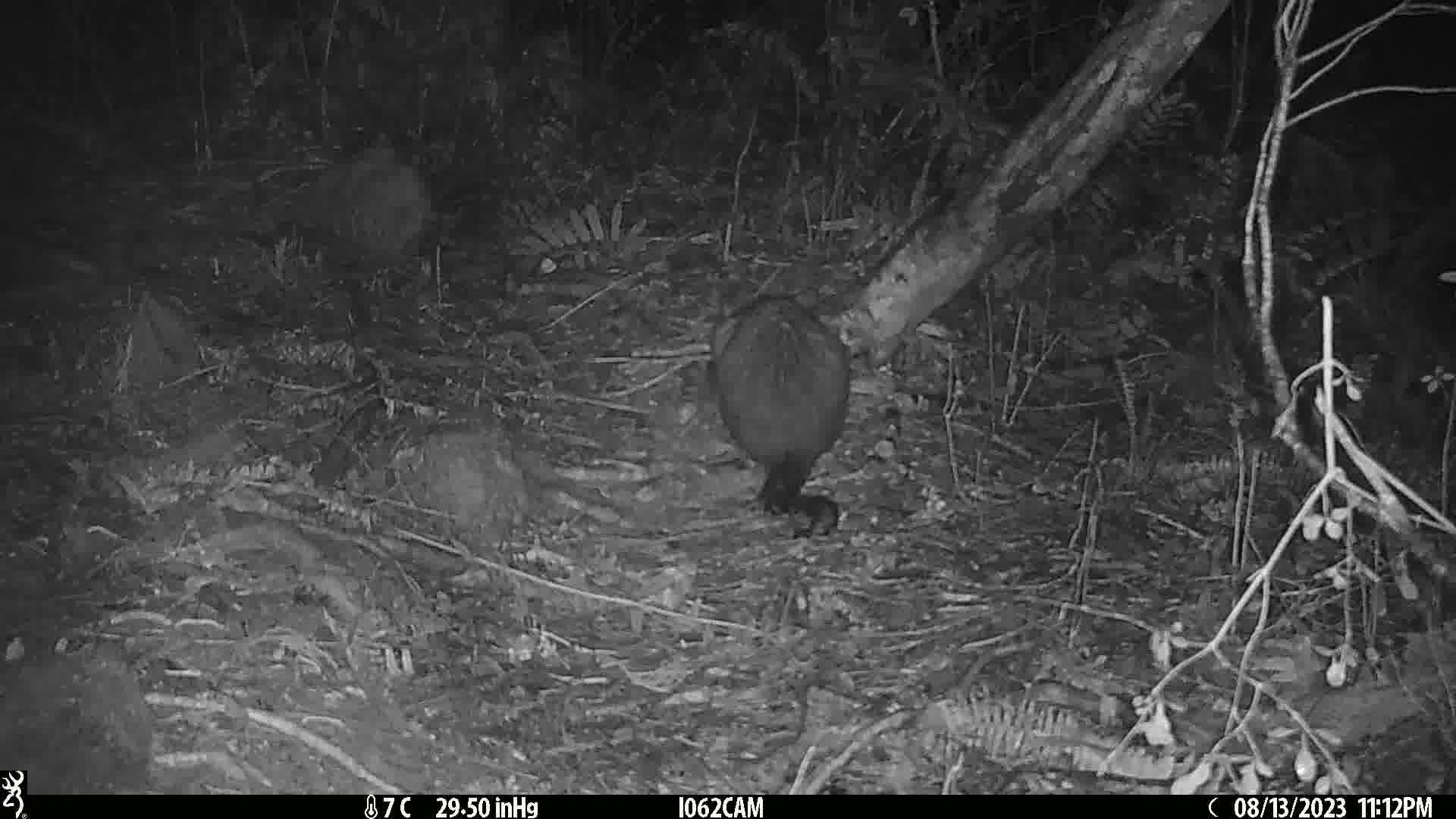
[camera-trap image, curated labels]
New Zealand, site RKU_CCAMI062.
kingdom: Animalia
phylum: Chordata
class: Mammalia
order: Diprotodontia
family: Phalangeridae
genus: Trichosurus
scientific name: Trichosurus vulpecula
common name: common brushtail possum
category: possum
Possum (common brushtail possum) (Trichosurus vulpecula).